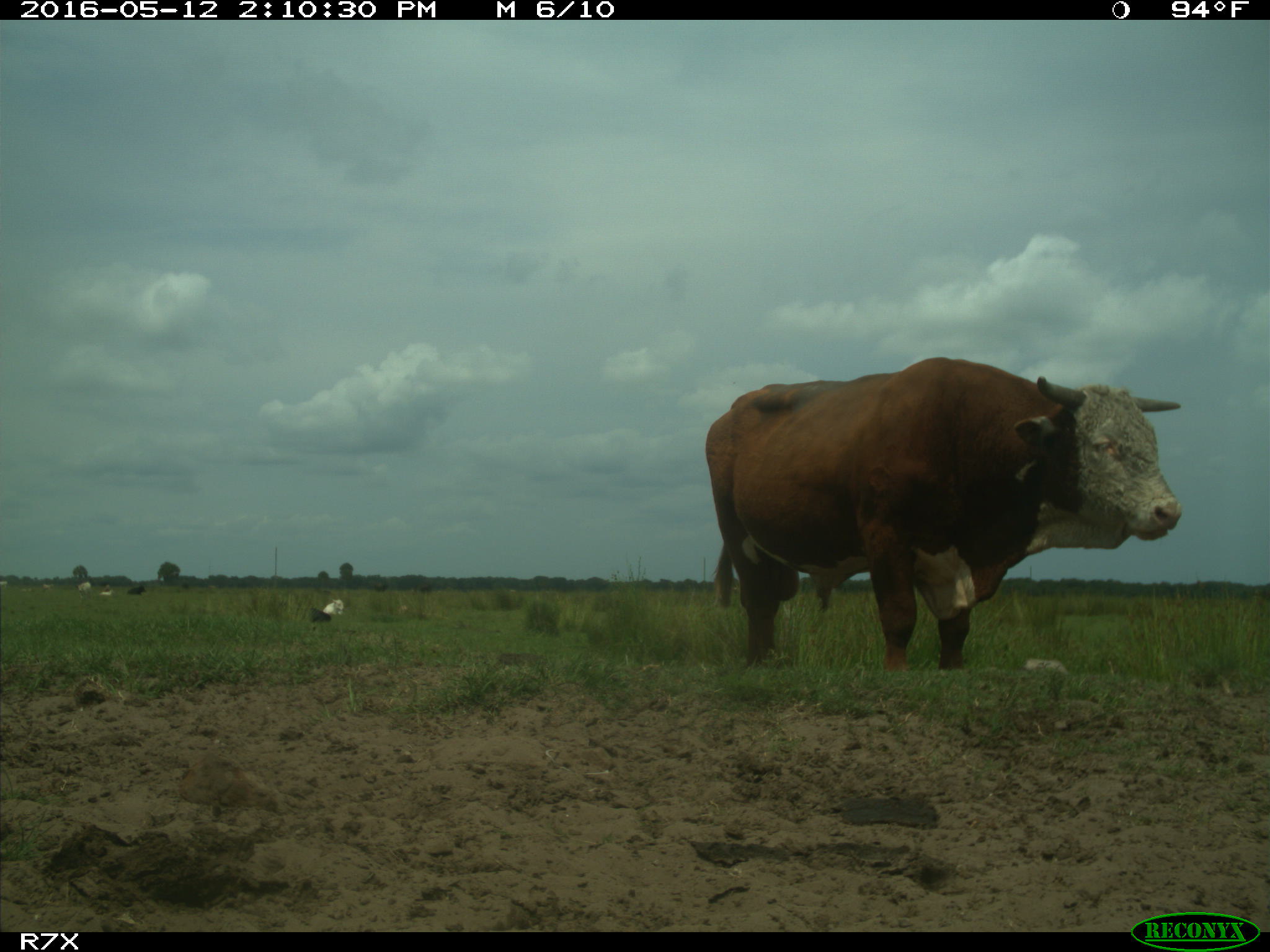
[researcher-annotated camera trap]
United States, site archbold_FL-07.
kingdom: Animalia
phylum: Chordata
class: Mammalia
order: Artiodactyla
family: Bovidae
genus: Bos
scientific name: Bos taurus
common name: domestic cow